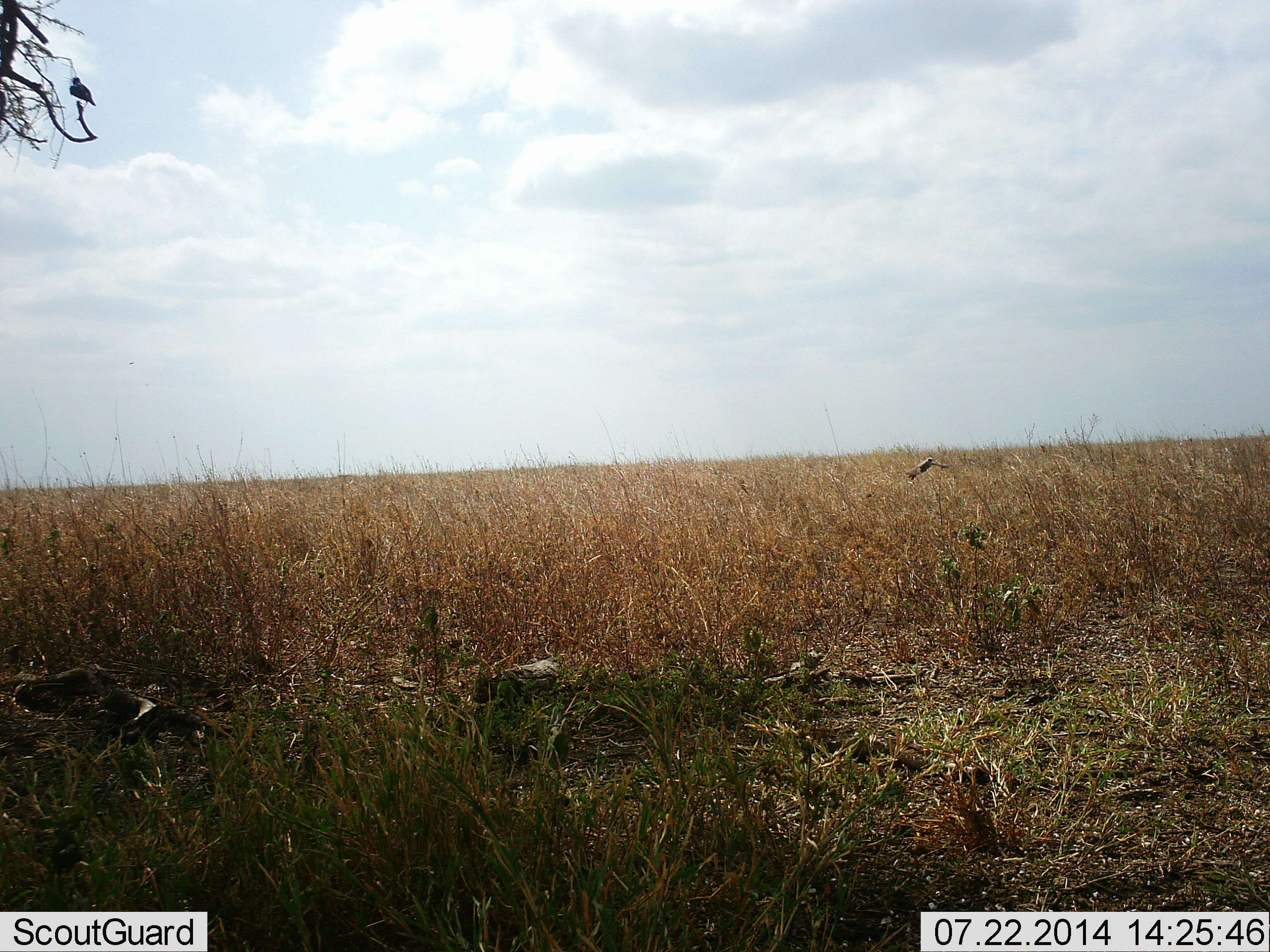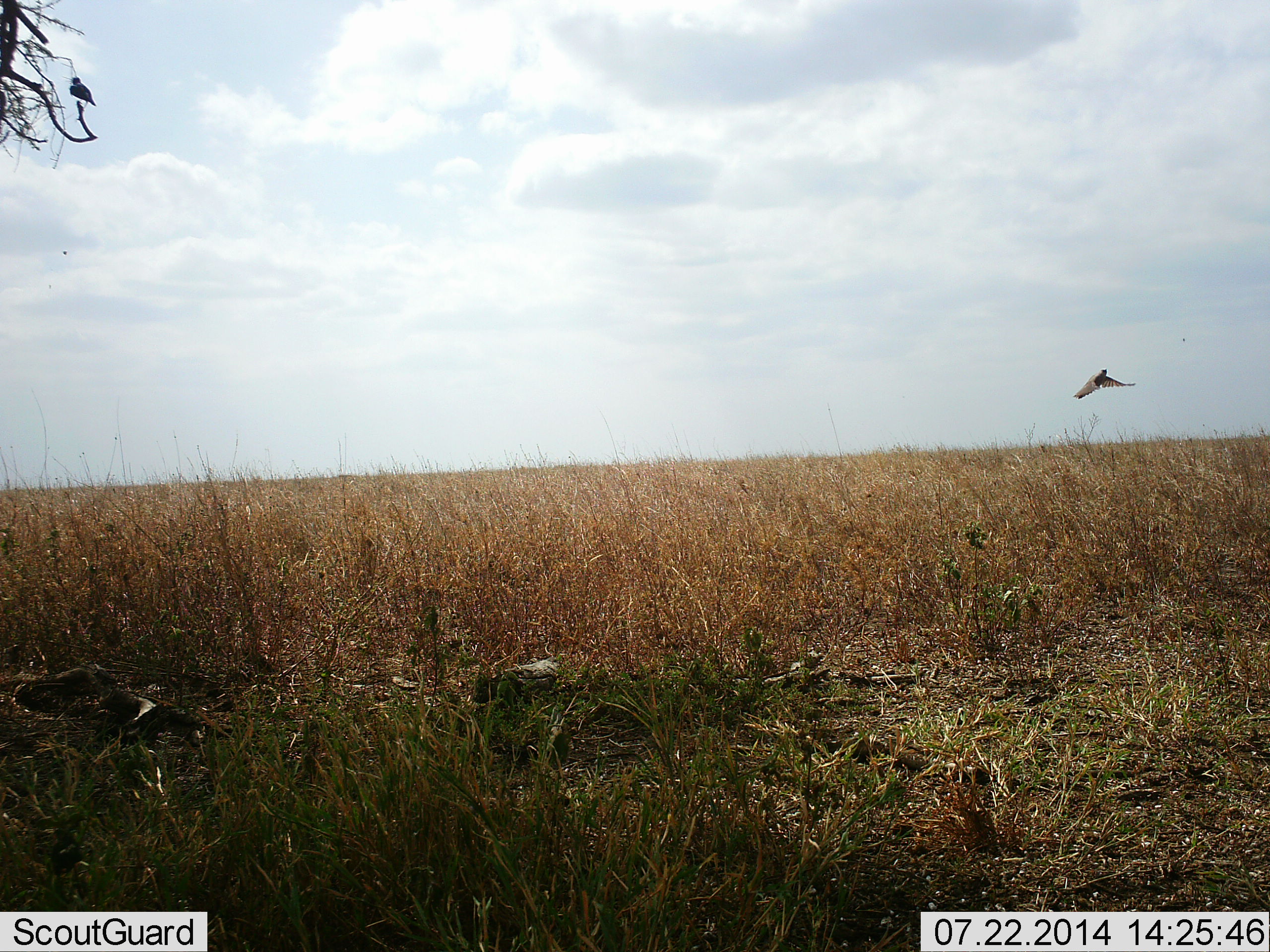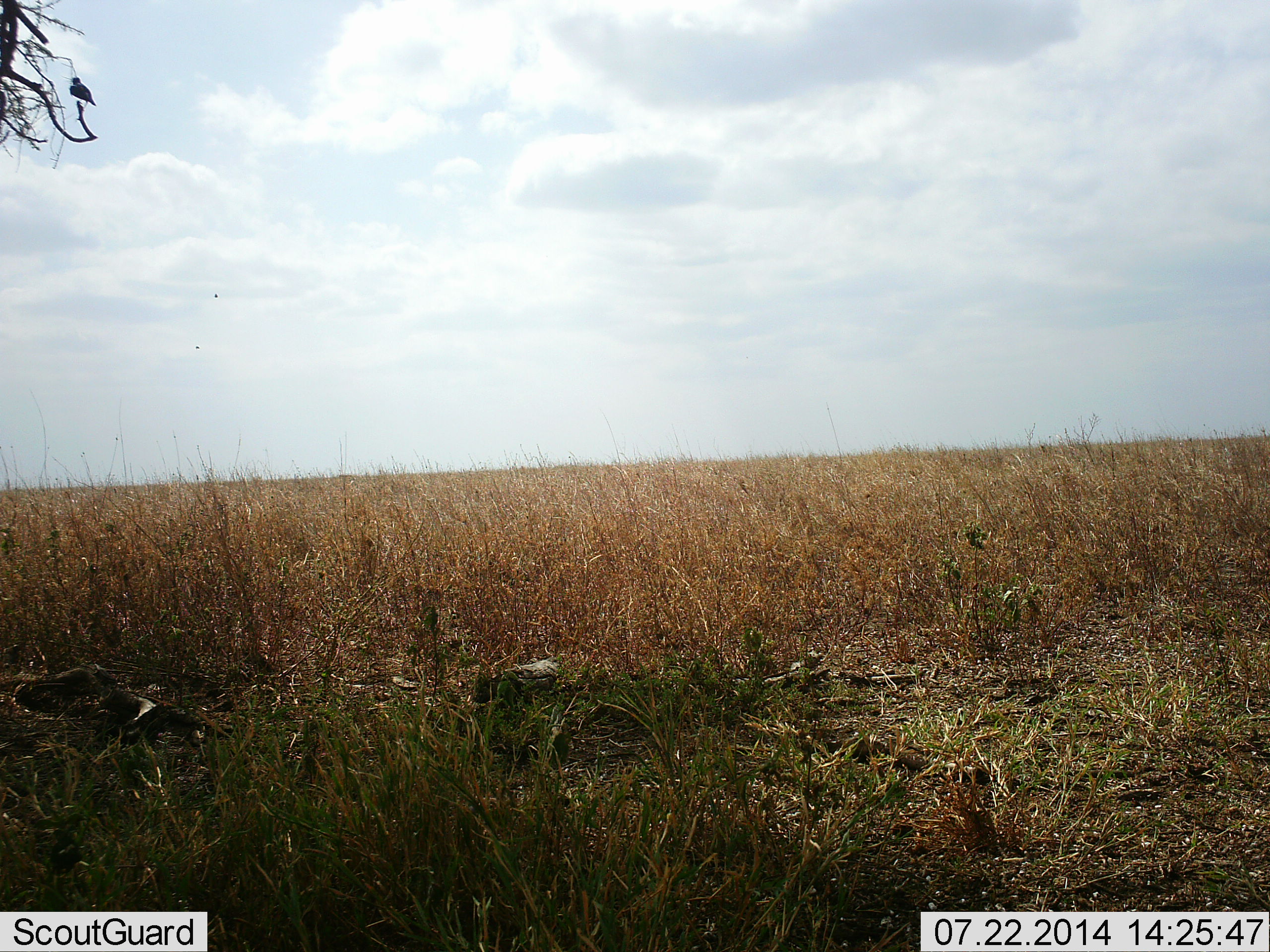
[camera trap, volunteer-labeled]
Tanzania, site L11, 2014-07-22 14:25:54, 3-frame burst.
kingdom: Animalia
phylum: Chordata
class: Aves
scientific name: Aves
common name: bird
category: otherbird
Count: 1.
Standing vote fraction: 0%.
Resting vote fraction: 10%.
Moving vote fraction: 90%.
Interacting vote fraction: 10%.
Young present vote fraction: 0%.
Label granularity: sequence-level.